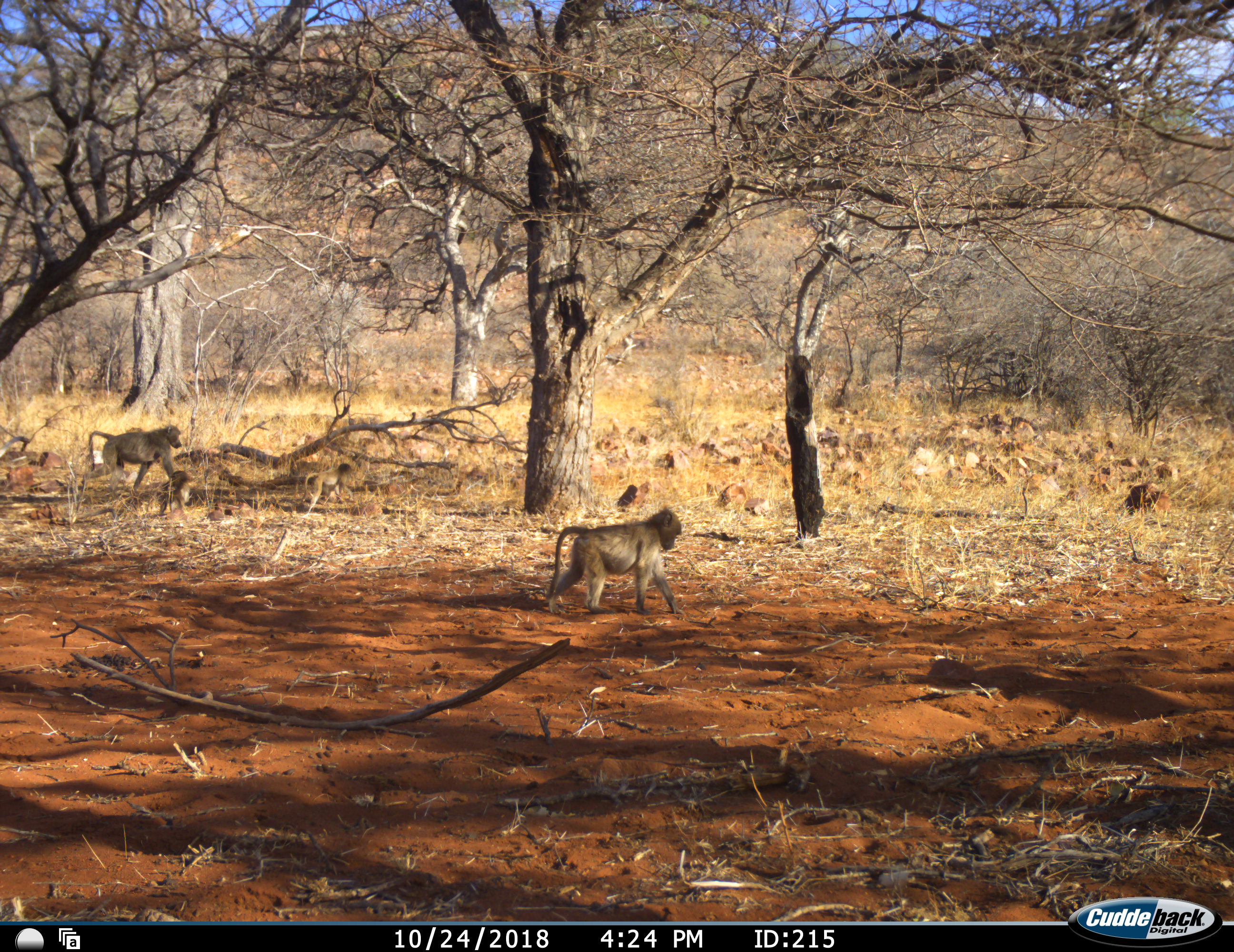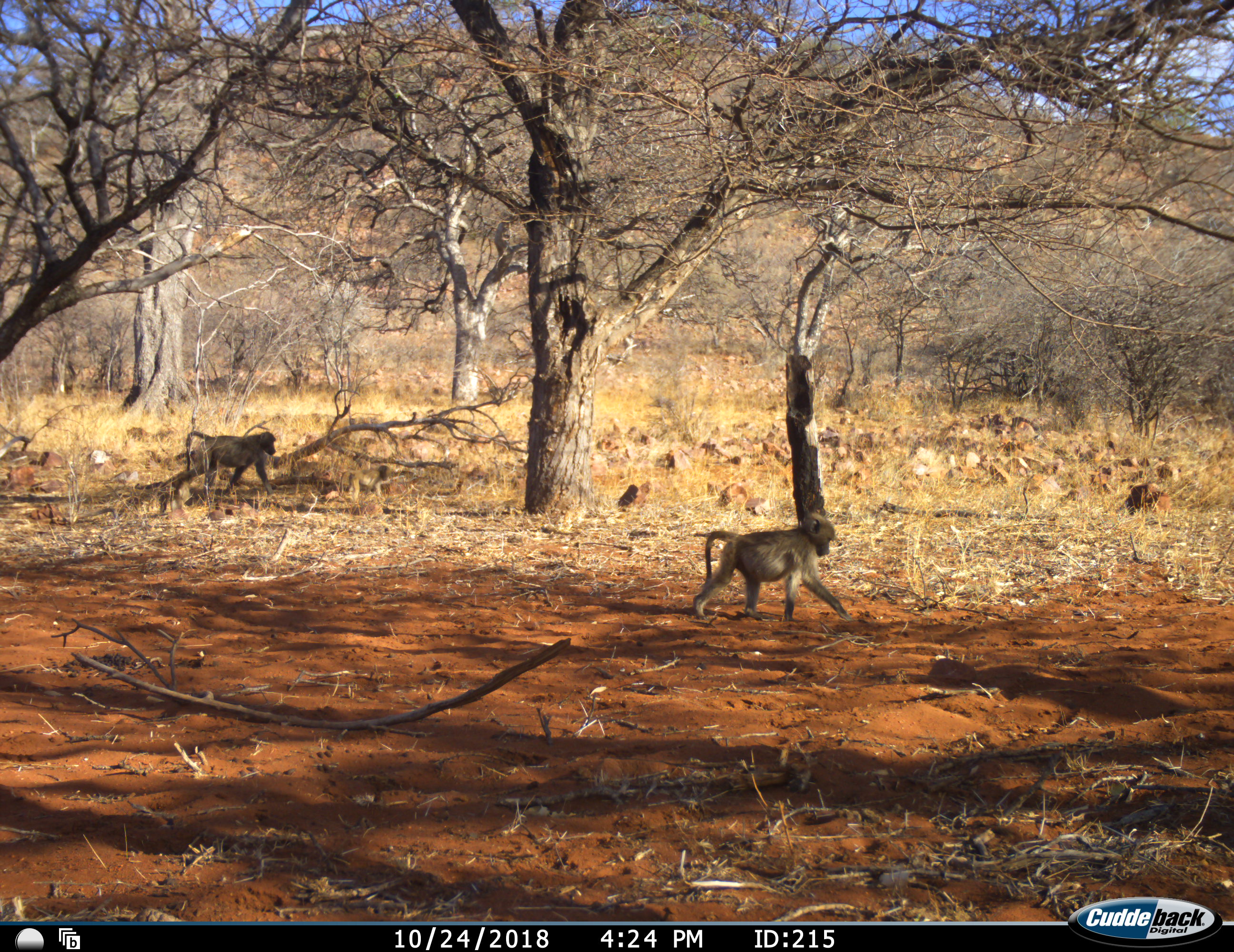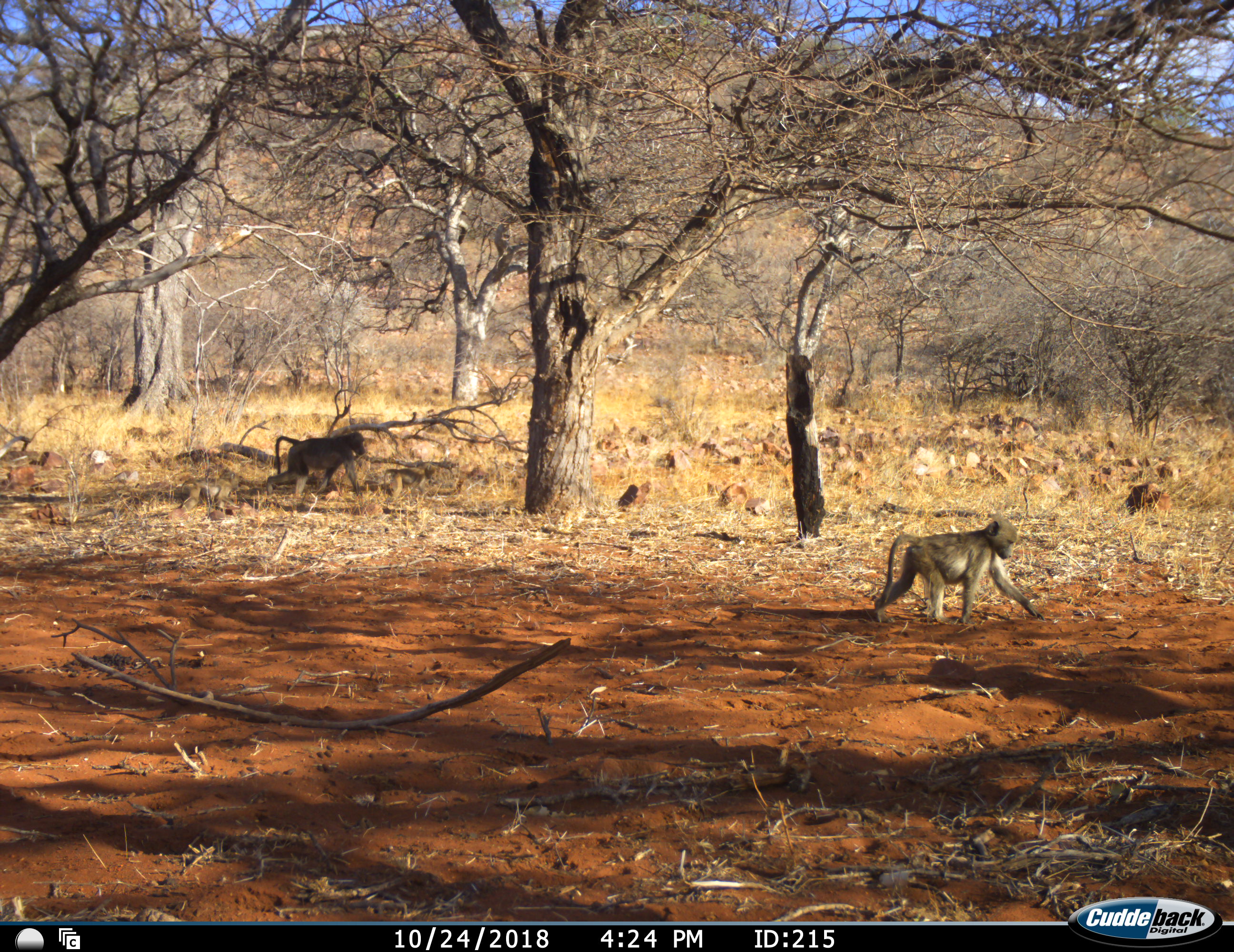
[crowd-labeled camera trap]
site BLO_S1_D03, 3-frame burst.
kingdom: Animalia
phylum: Chordata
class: Mammalia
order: Primates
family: Cercopithecidae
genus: Papio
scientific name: Papio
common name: baboon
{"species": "baboon (Papio)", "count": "3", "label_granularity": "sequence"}